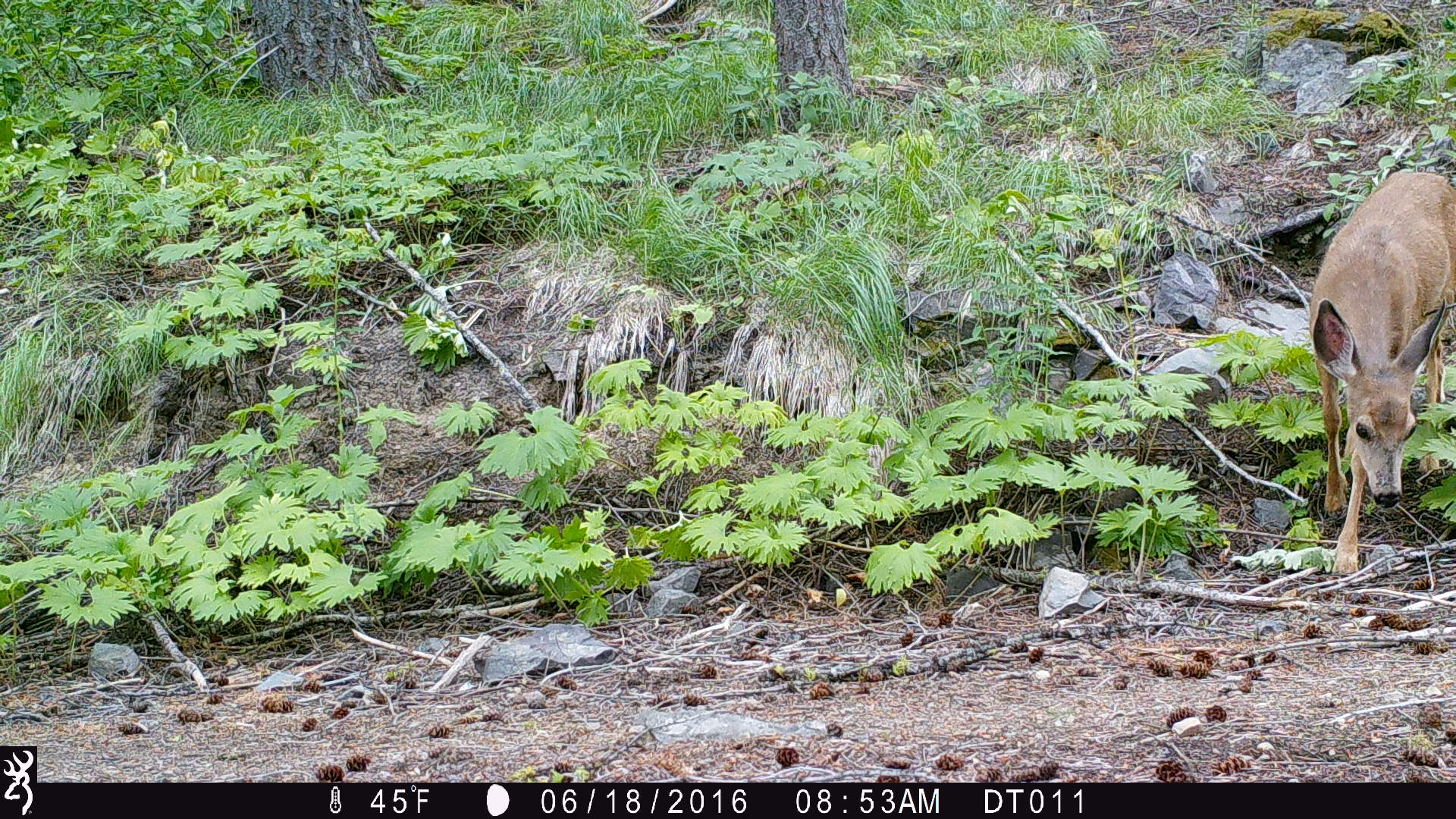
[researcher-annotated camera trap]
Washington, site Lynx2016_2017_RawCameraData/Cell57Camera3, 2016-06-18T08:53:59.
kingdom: Animalia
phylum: Chordata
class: Mammalia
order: Artiodactyla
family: Cervidae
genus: Odocoileus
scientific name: Odocoileus hemionus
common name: mule deer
Odocoileus hemionus (mule deer). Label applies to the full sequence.